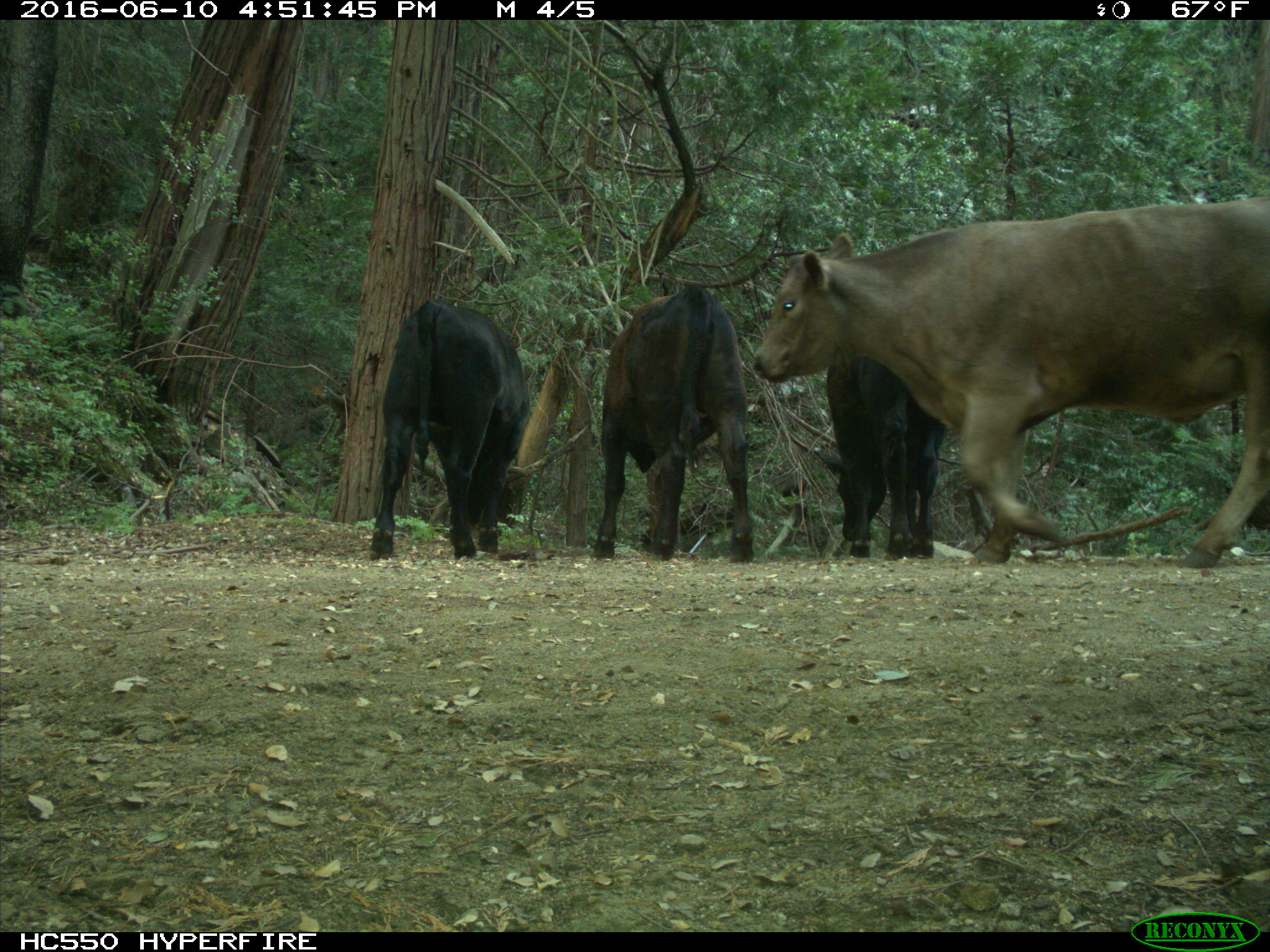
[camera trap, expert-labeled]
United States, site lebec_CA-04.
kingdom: Animalia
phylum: Chordata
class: Mammalia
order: Artiodactyla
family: Bovidae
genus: Bos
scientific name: Bos taurus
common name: domestic cow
Bos taurus (domestic cow).